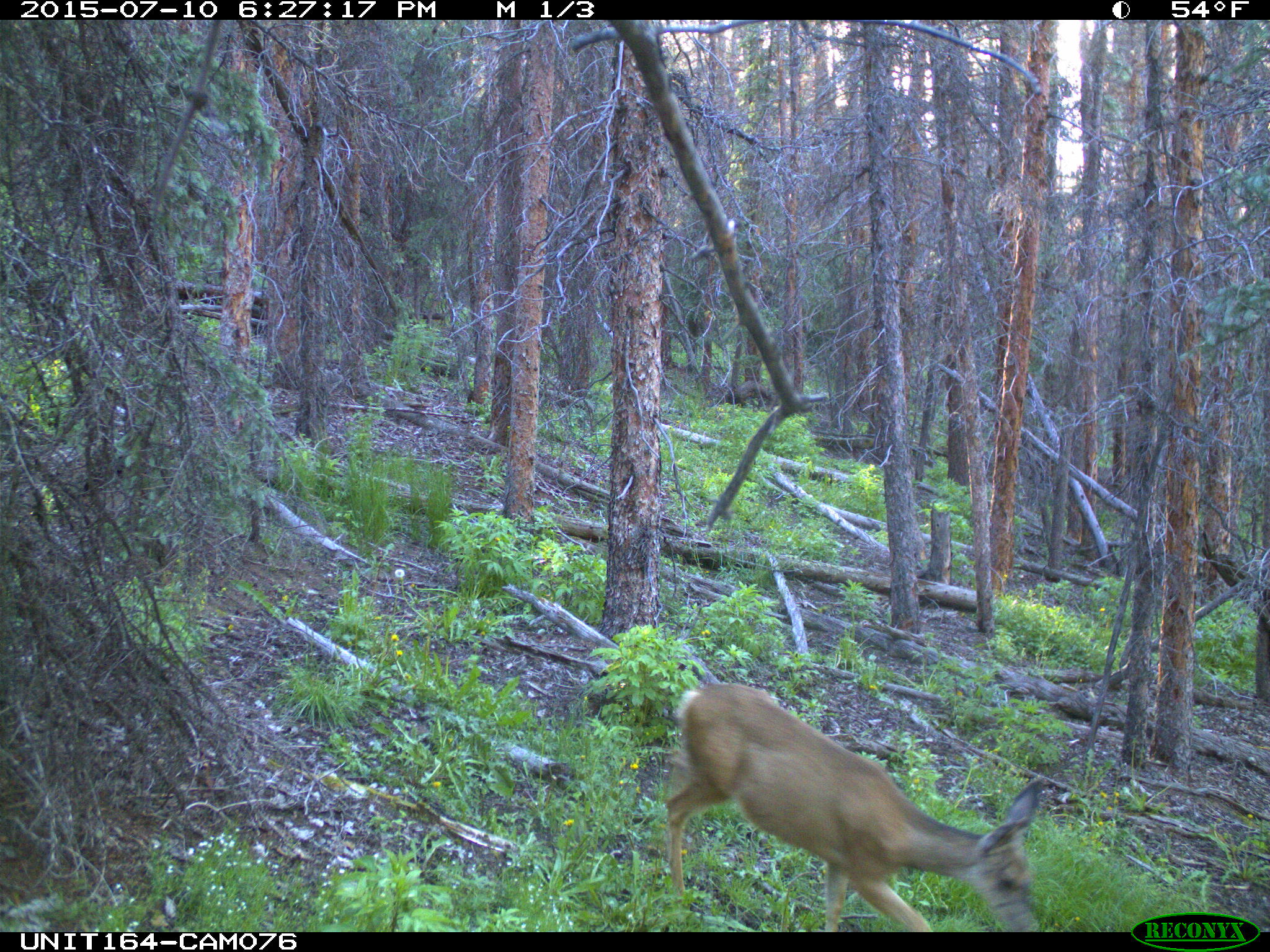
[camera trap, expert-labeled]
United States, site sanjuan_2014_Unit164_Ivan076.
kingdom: Animalia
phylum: Chordata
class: Mammalia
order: Artiodactyla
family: Cervidae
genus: Odocoileus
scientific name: Odocoileus hemionus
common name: mule deer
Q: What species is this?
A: Odocoileus hemionus (mule deer).